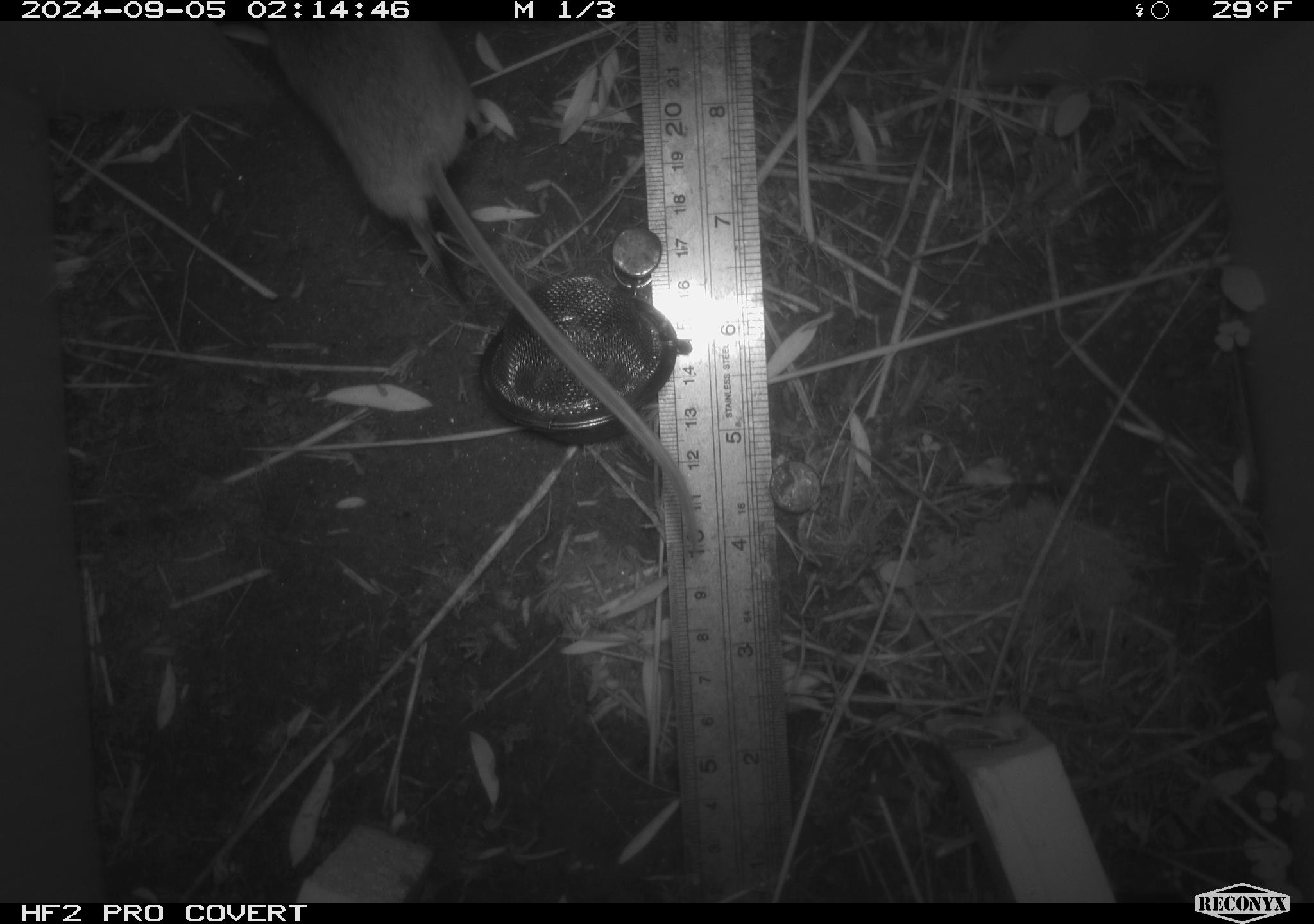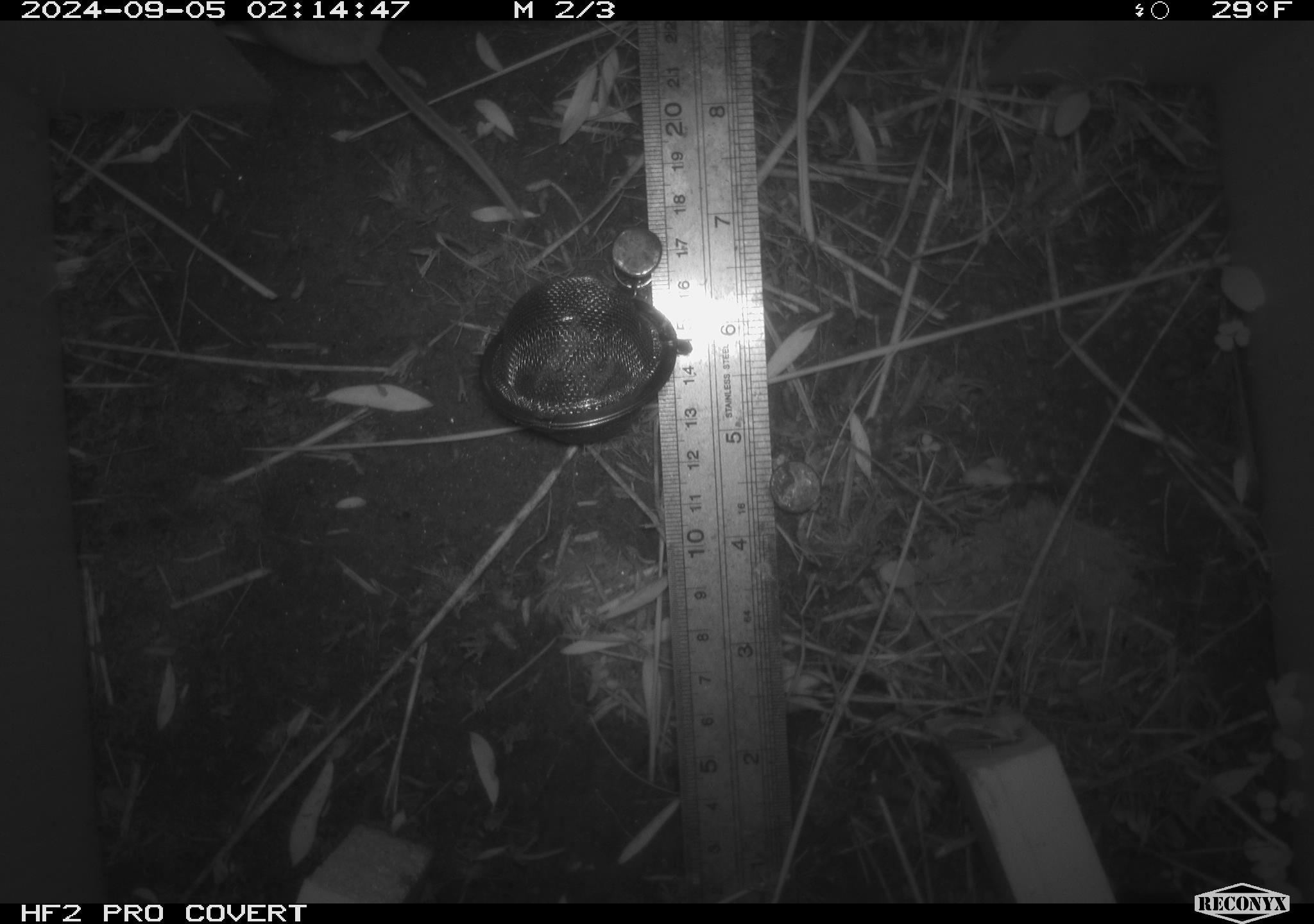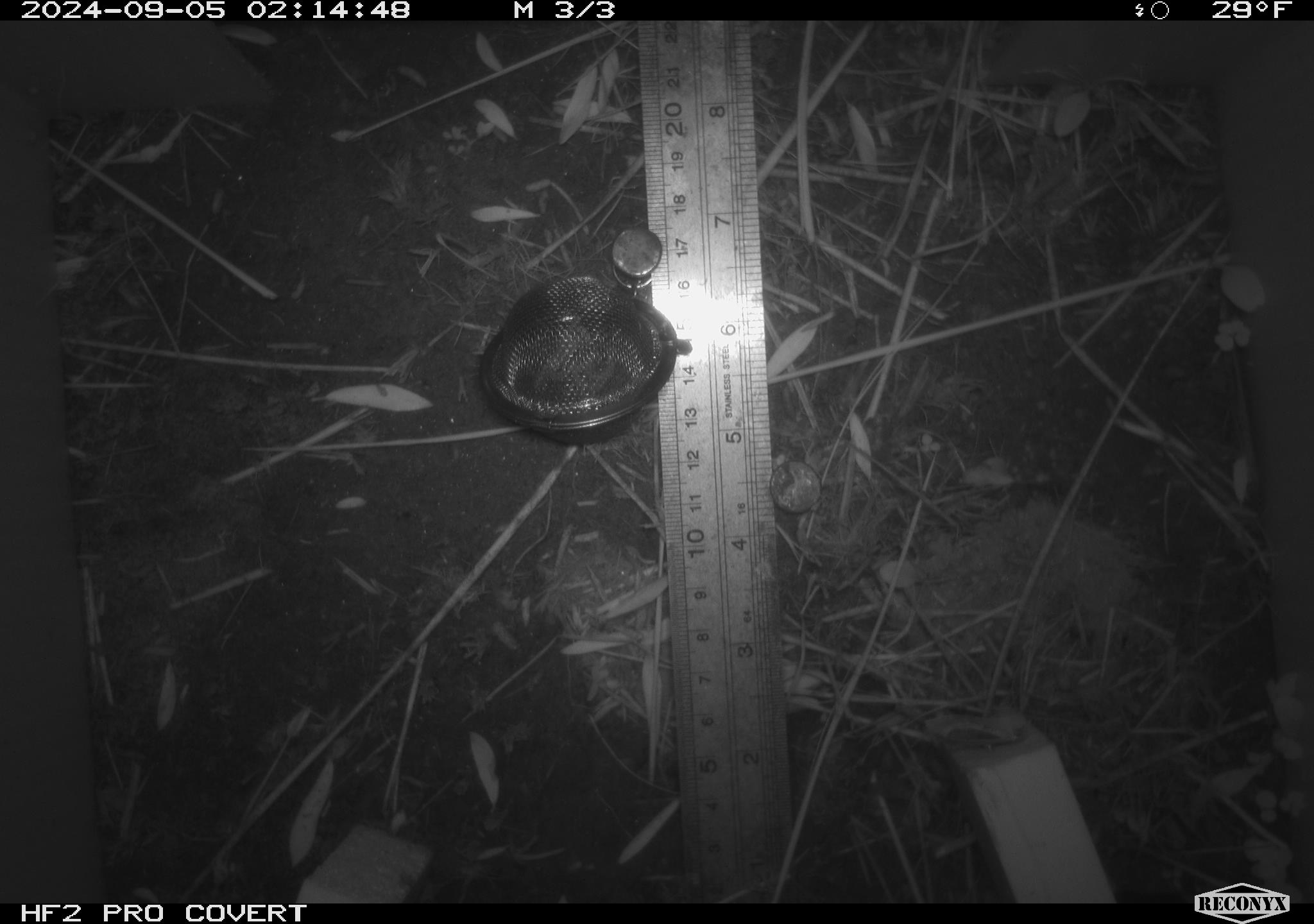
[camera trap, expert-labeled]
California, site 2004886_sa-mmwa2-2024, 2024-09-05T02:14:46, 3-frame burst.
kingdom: Animalia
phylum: Chordata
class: Mammalia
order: Rodentia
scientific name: Rodentia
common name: mouse species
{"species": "mouse species (Rodentia)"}